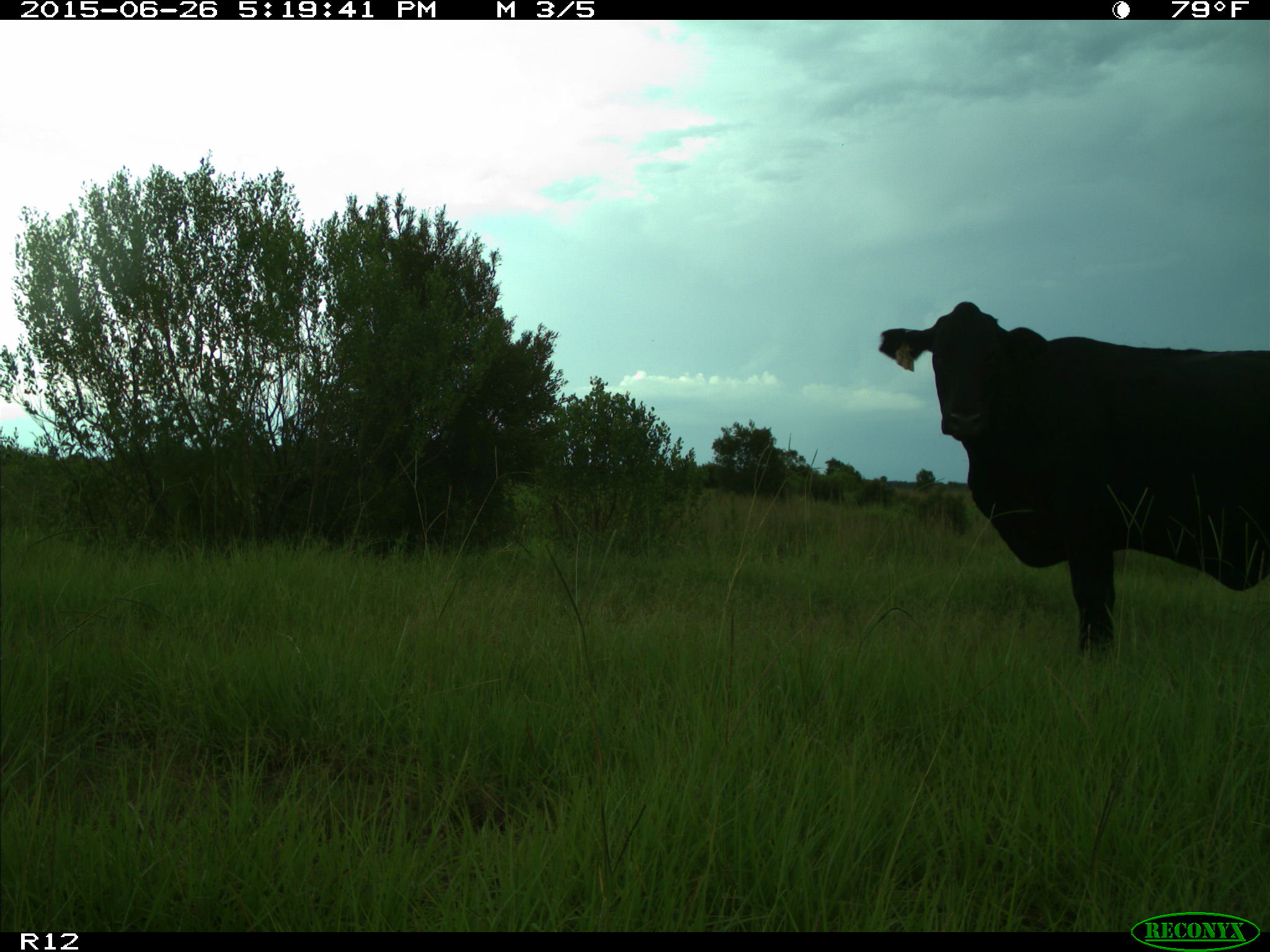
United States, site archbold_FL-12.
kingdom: Animalia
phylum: Chordata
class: Mammalia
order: Artiodactyla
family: Bovidae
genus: Bos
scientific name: Bos taurus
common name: domestic cow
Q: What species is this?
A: Bos taurus (domestic cow).